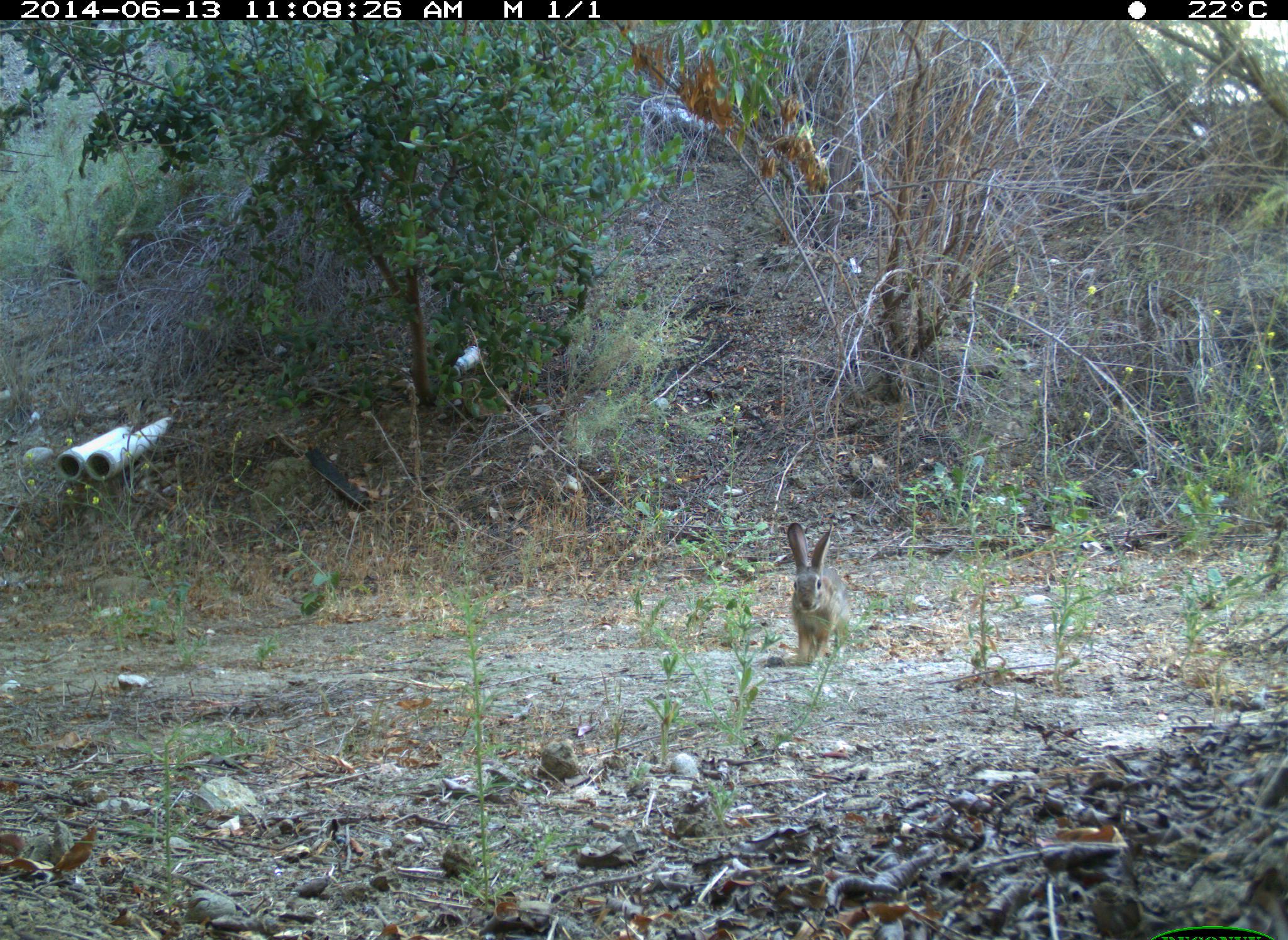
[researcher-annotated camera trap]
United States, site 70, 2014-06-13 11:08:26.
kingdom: Animalia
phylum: Chordata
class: Mammalia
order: Lagomorpha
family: Leporidae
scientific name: Leporidae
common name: rabbits and hares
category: rabbit